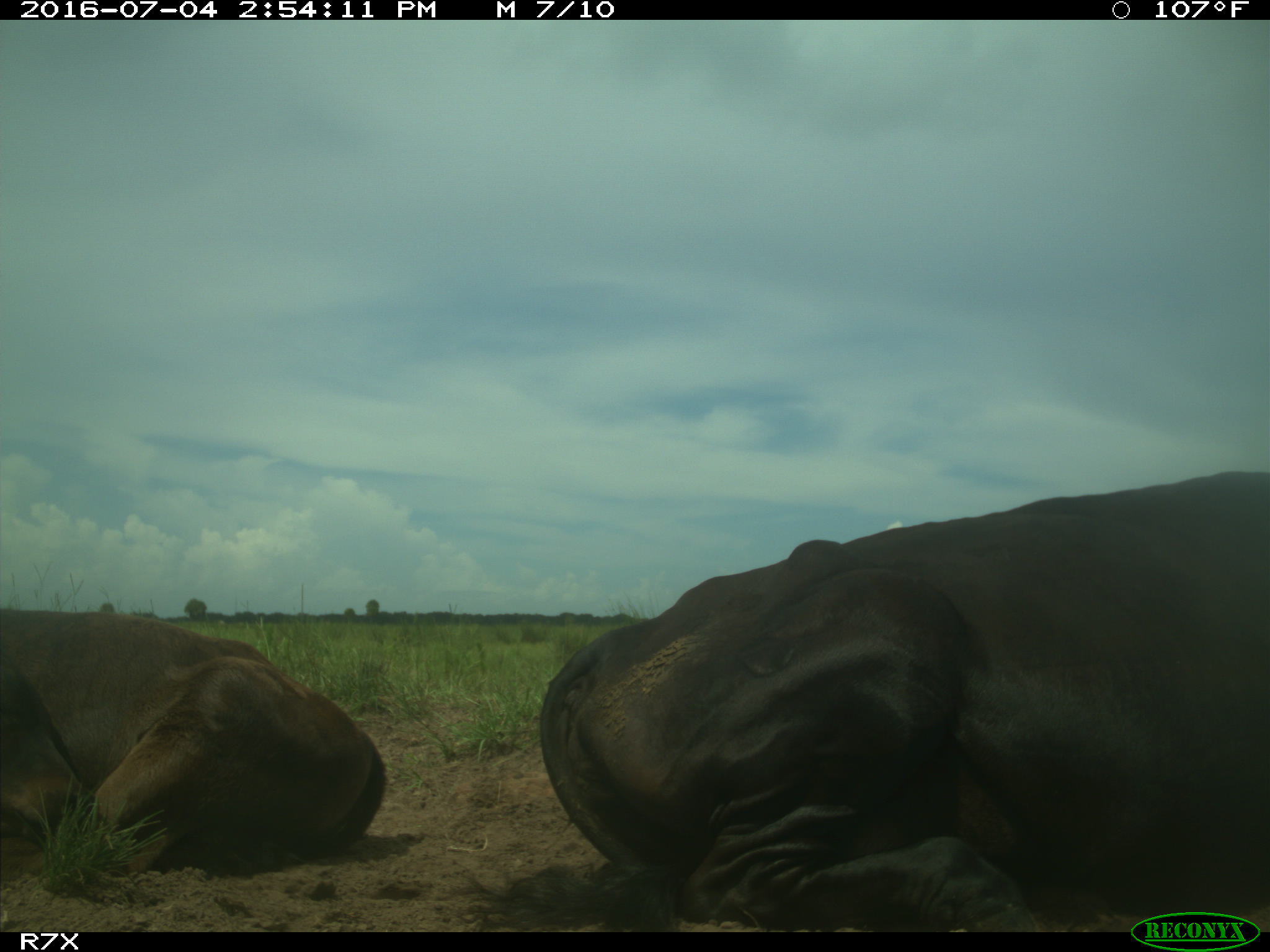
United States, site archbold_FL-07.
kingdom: Animalia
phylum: Chordata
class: Mammalia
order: Artiodactyla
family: Bovidae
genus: Bos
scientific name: Bos taurus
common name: domestic cow